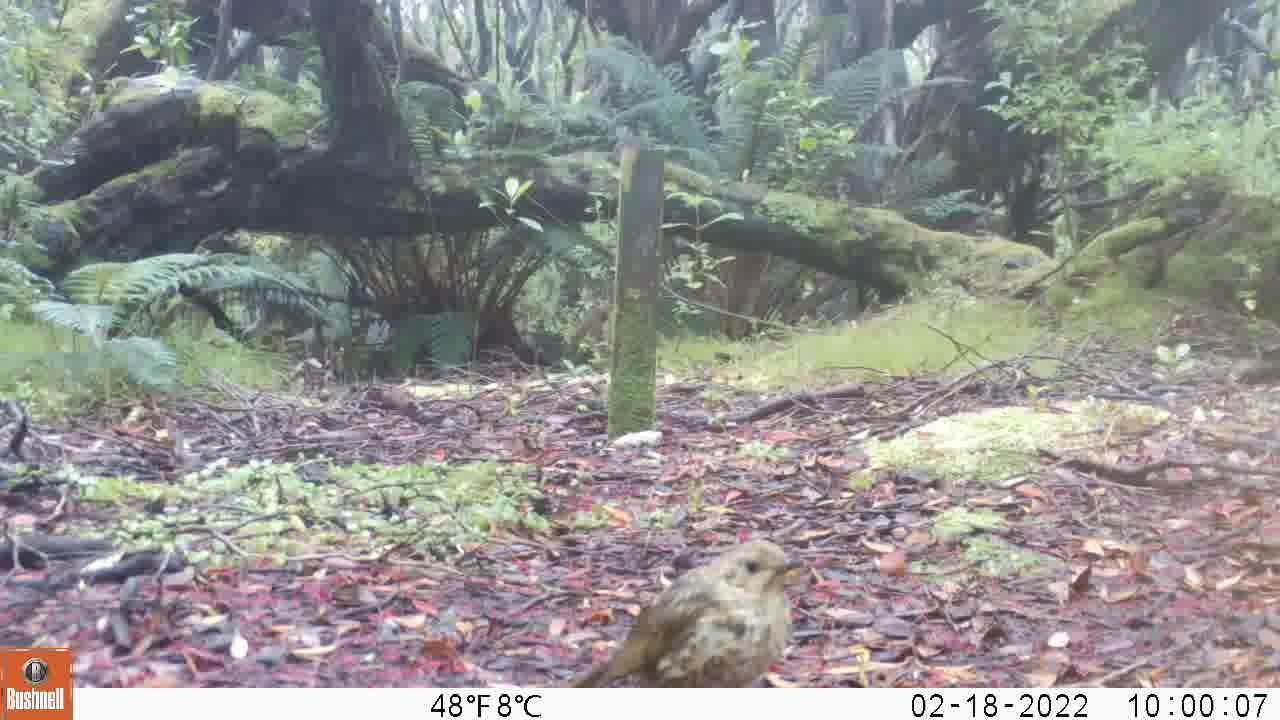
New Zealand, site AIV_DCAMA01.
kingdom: Animalia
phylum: Chordata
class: Aves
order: Passeriformes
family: Turdidae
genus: Turdus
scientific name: Turdus philomelos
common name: song thrush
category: thrush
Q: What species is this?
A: Thrush (song thrush) (Turdus philomelos).